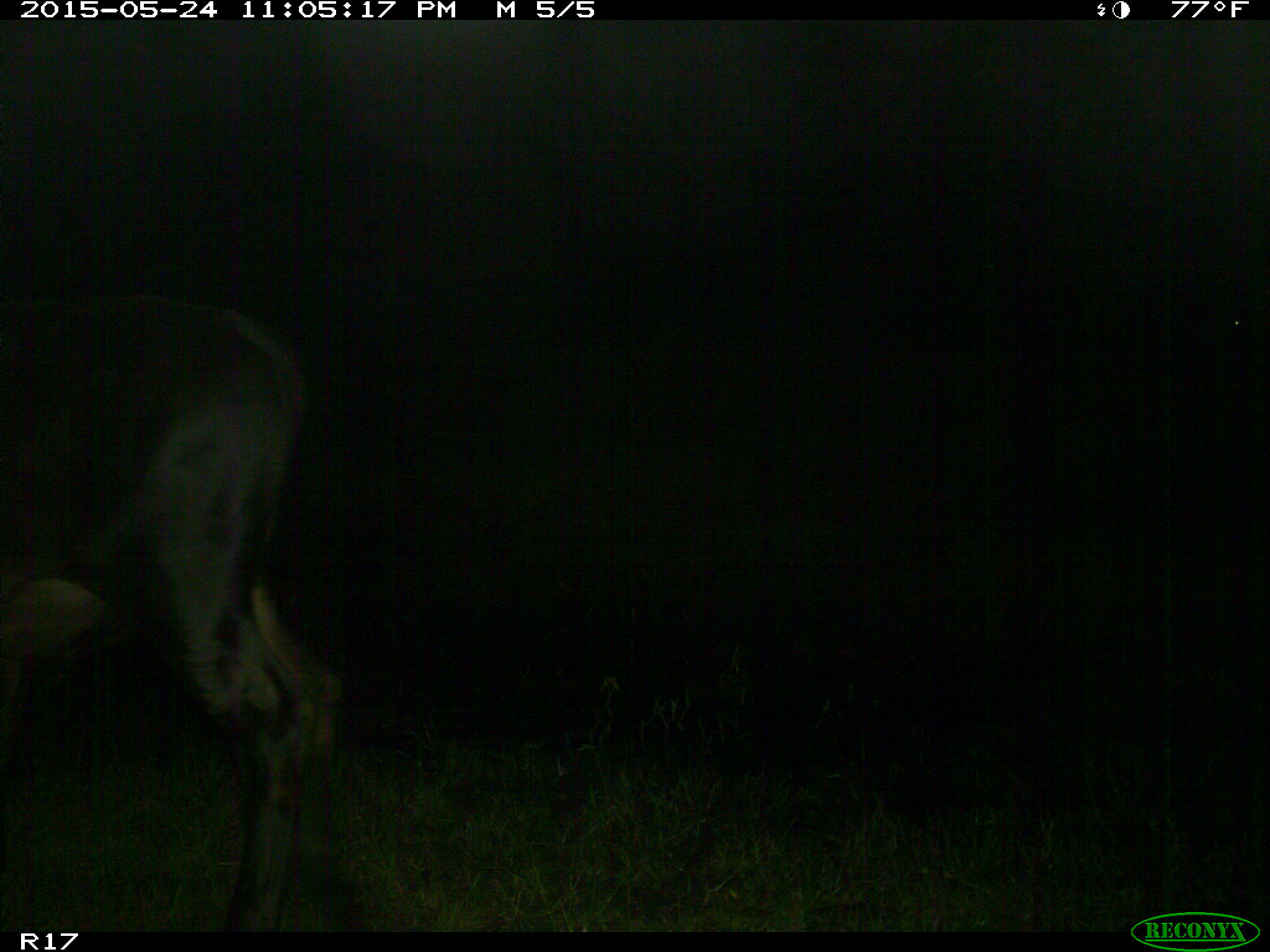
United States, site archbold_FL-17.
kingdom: Animalia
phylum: Chordata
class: Mammalia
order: Artiodactyla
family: Bovidae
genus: Bos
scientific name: Bos taurus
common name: domestic cow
Bos taurus (domestic cow).